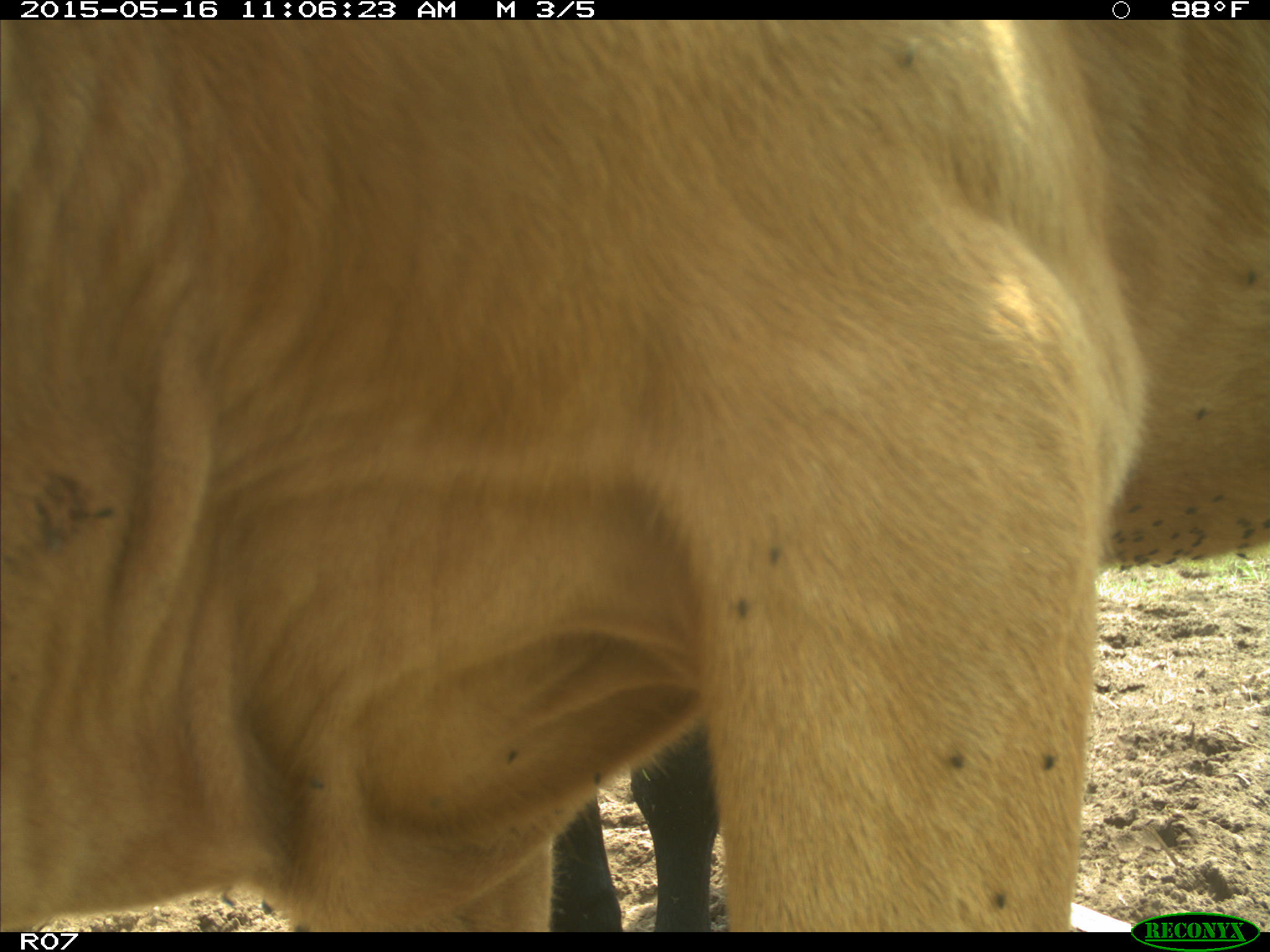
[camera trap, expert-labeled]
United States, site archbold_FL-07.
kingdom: Animalia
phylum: Chordata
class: Mammalia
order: Artiodactyla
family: Bovidae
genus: Bos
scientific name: Bos taurus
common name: domestic cow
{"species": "Bos taurus (domestic cow)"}